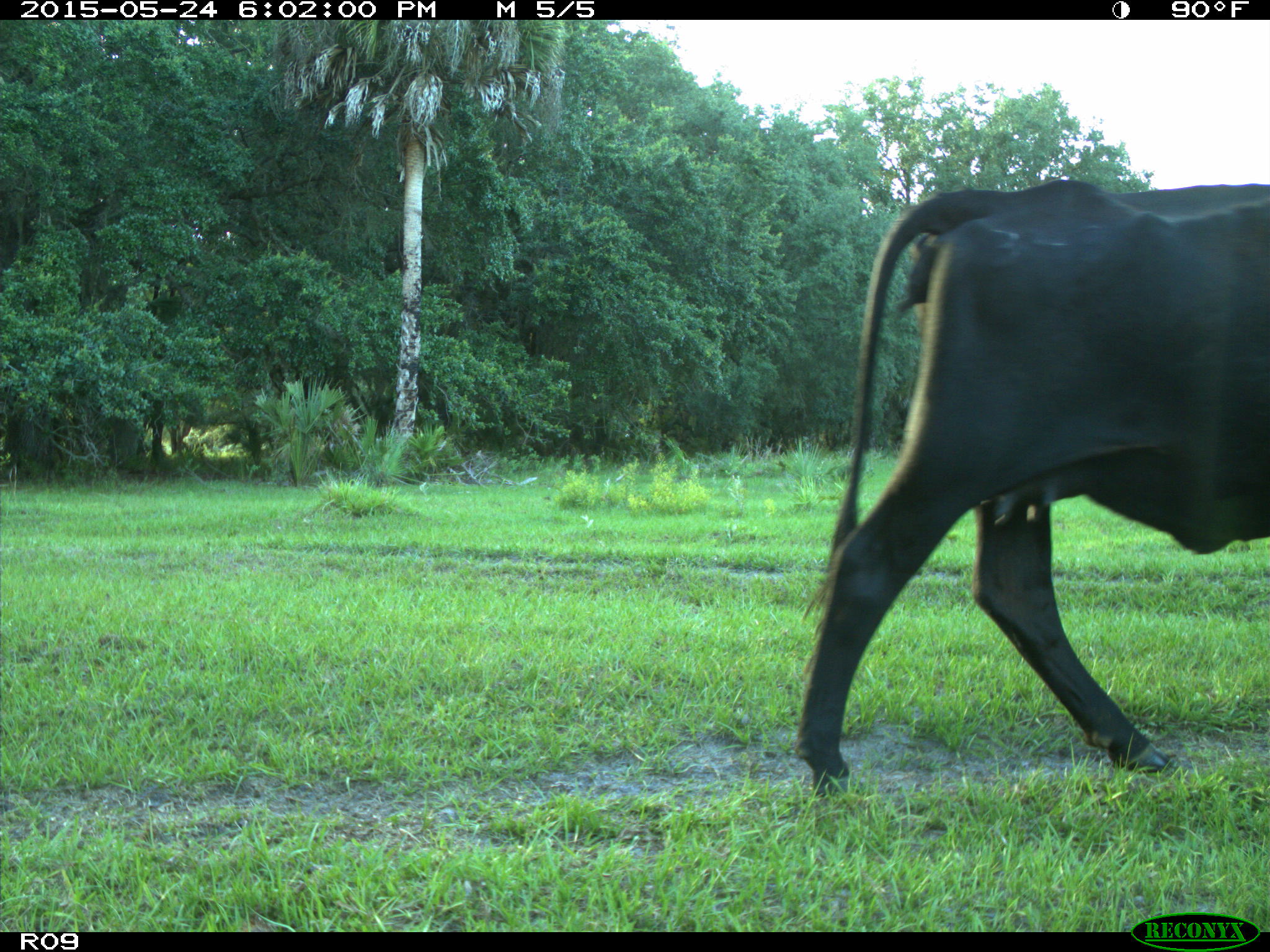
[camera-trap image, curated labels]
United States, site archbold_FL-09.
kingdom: Animalia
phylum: Chordata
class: Mammalia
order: Artiodactyla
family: Bovidae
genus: Bos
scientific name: Bos taurus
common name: domestic cow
Bos taurus (domestic cow).